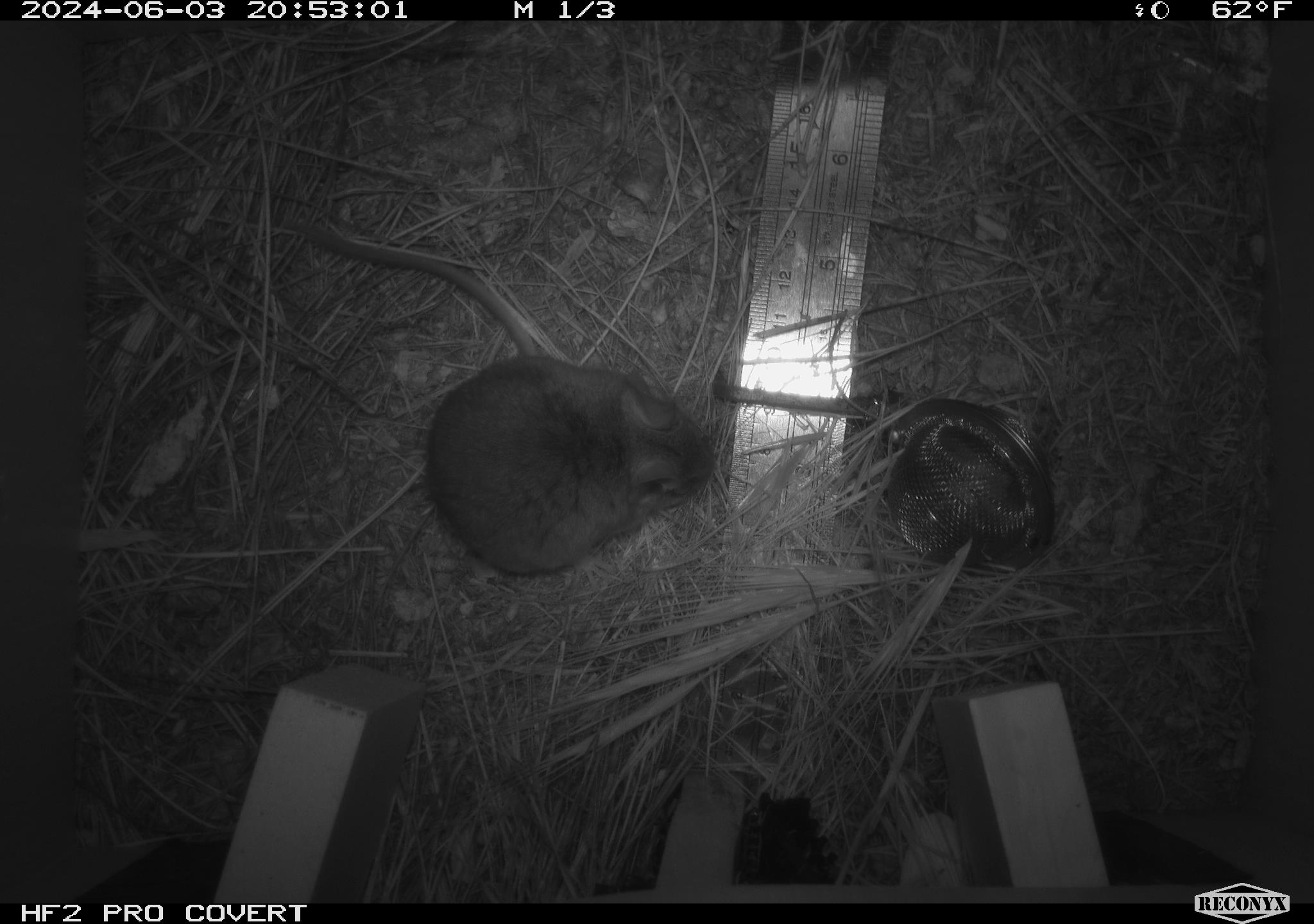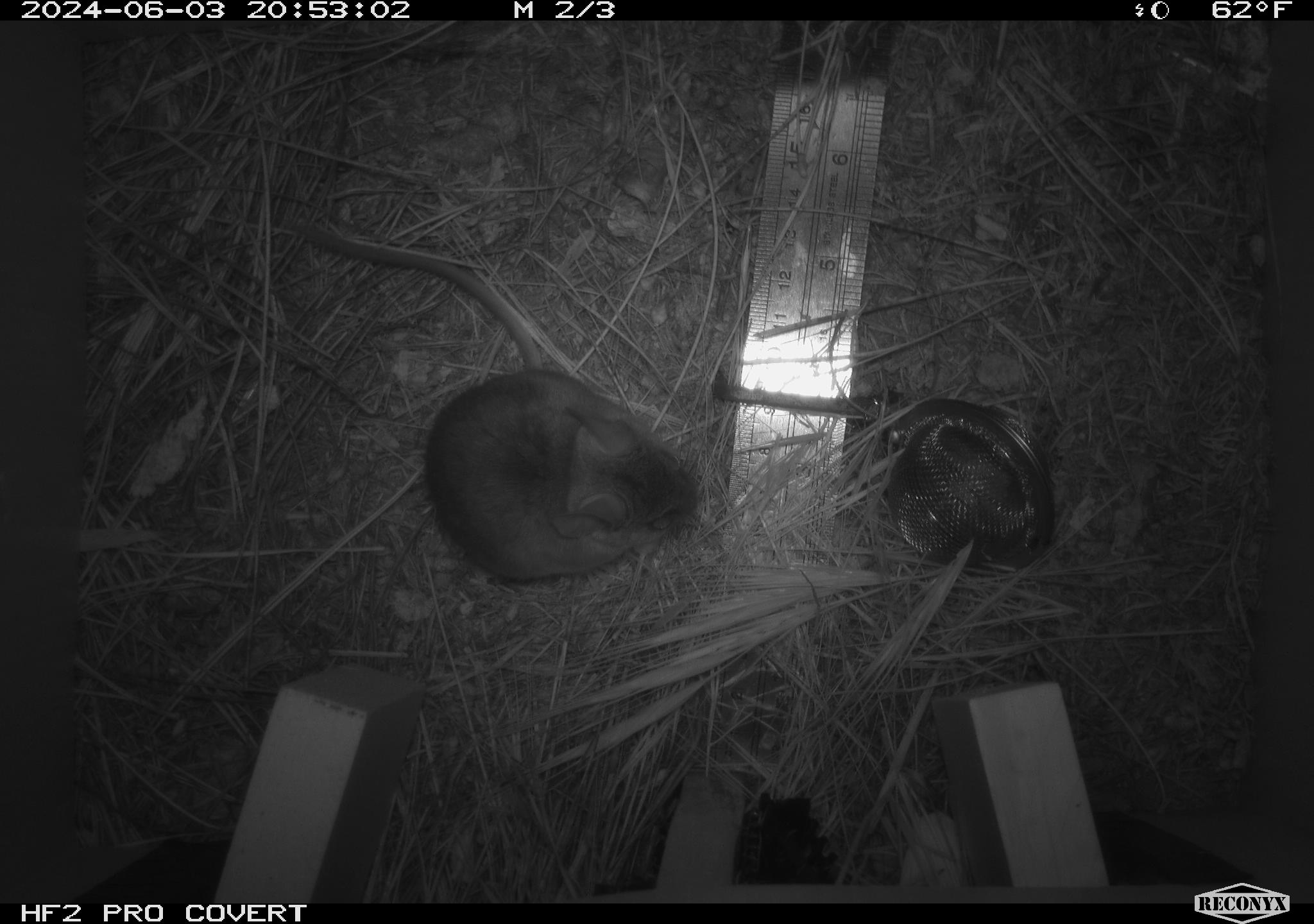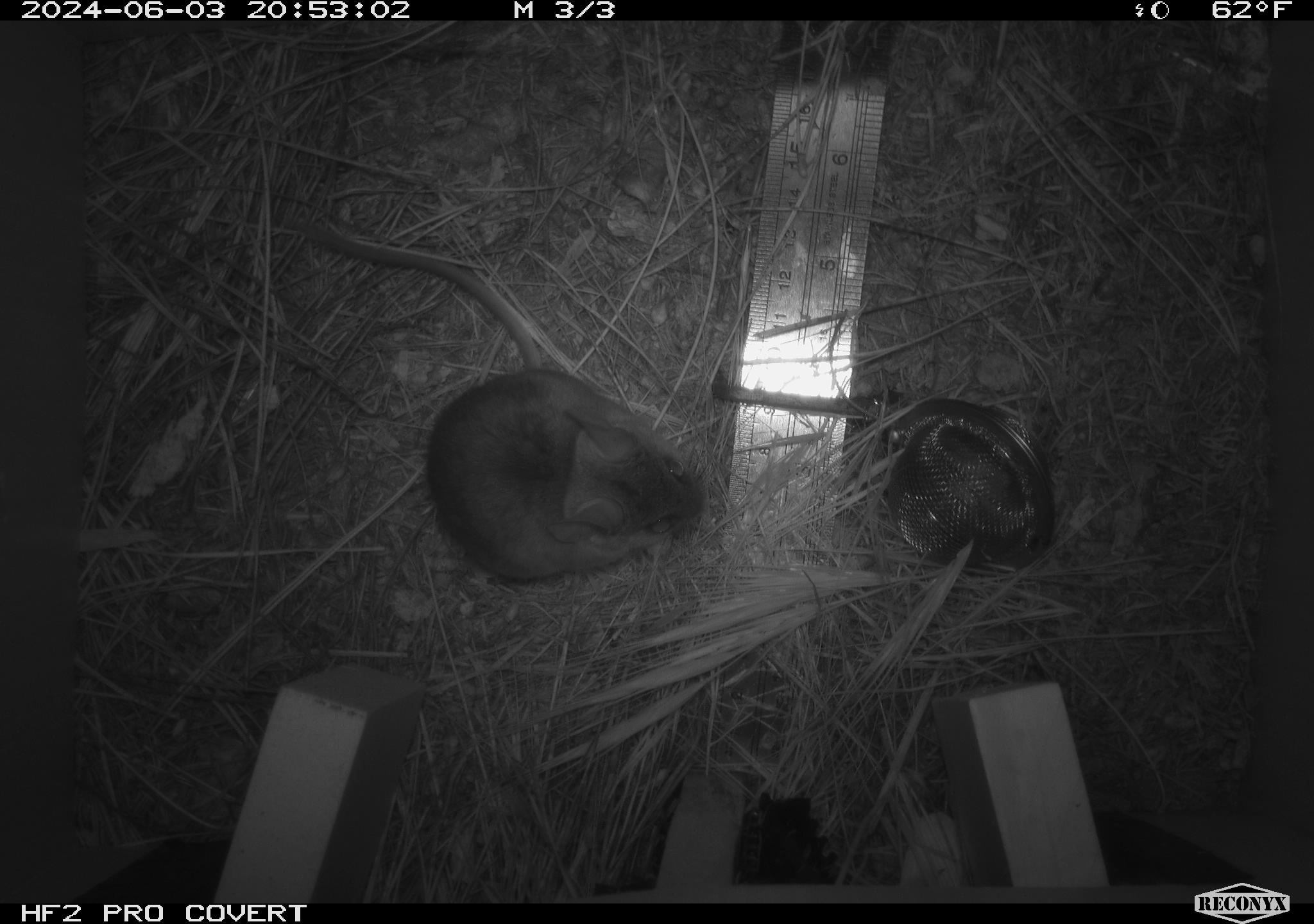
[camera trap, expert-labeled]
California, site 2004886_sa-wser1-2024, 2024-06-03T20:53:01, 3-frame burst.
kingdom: Animalia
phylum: Chordata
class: Mammalia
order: Rodentia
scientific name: Rodentia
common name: mouse species